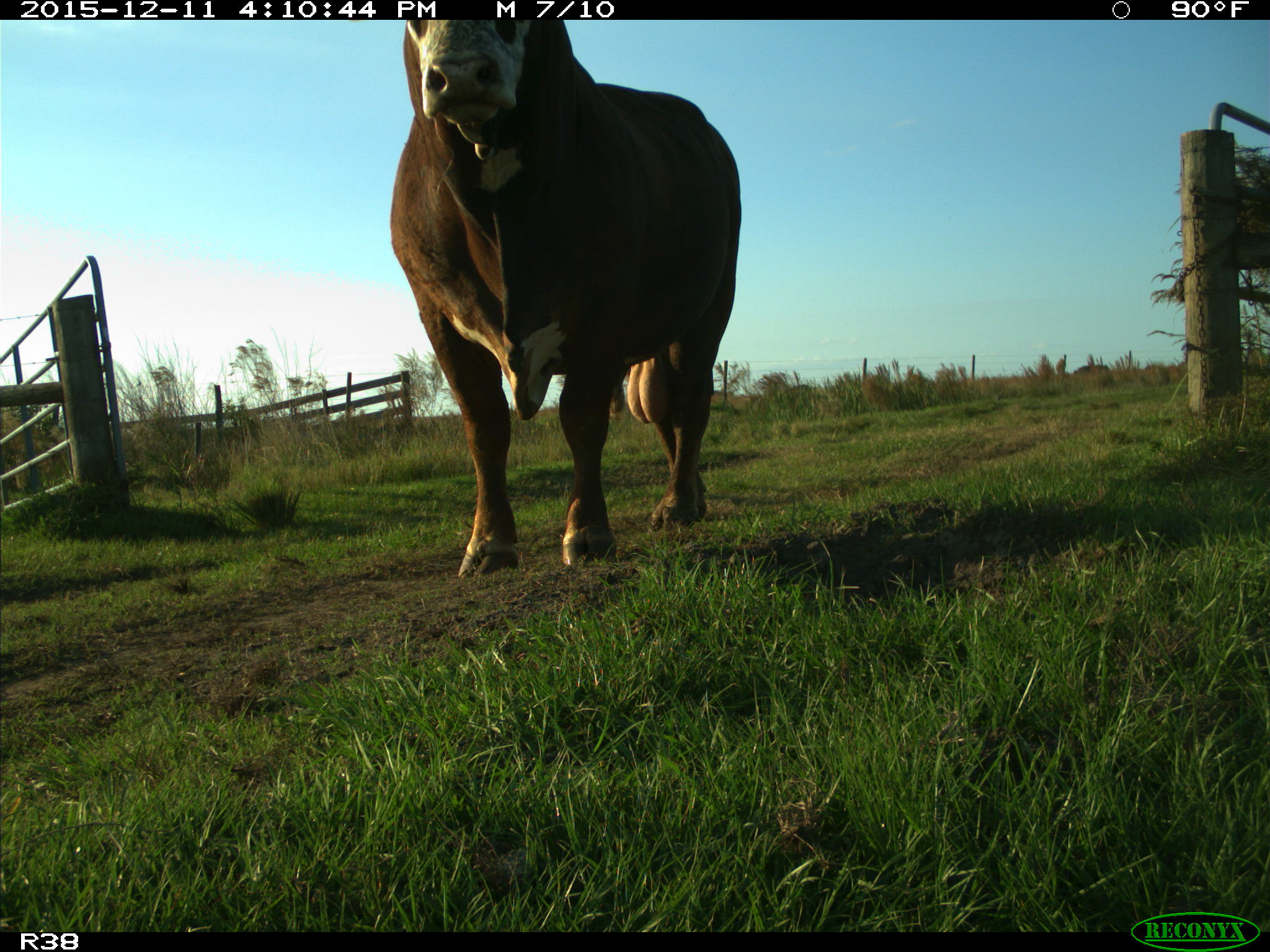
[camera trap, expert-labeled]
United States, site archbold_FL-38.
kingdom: Animalia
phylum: Chordata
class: Mammalia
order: Artiodactyla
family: Bovidae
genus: Bos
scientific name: Bos taurus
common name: domestic cow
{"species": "Bos taurus (domestic cow)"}